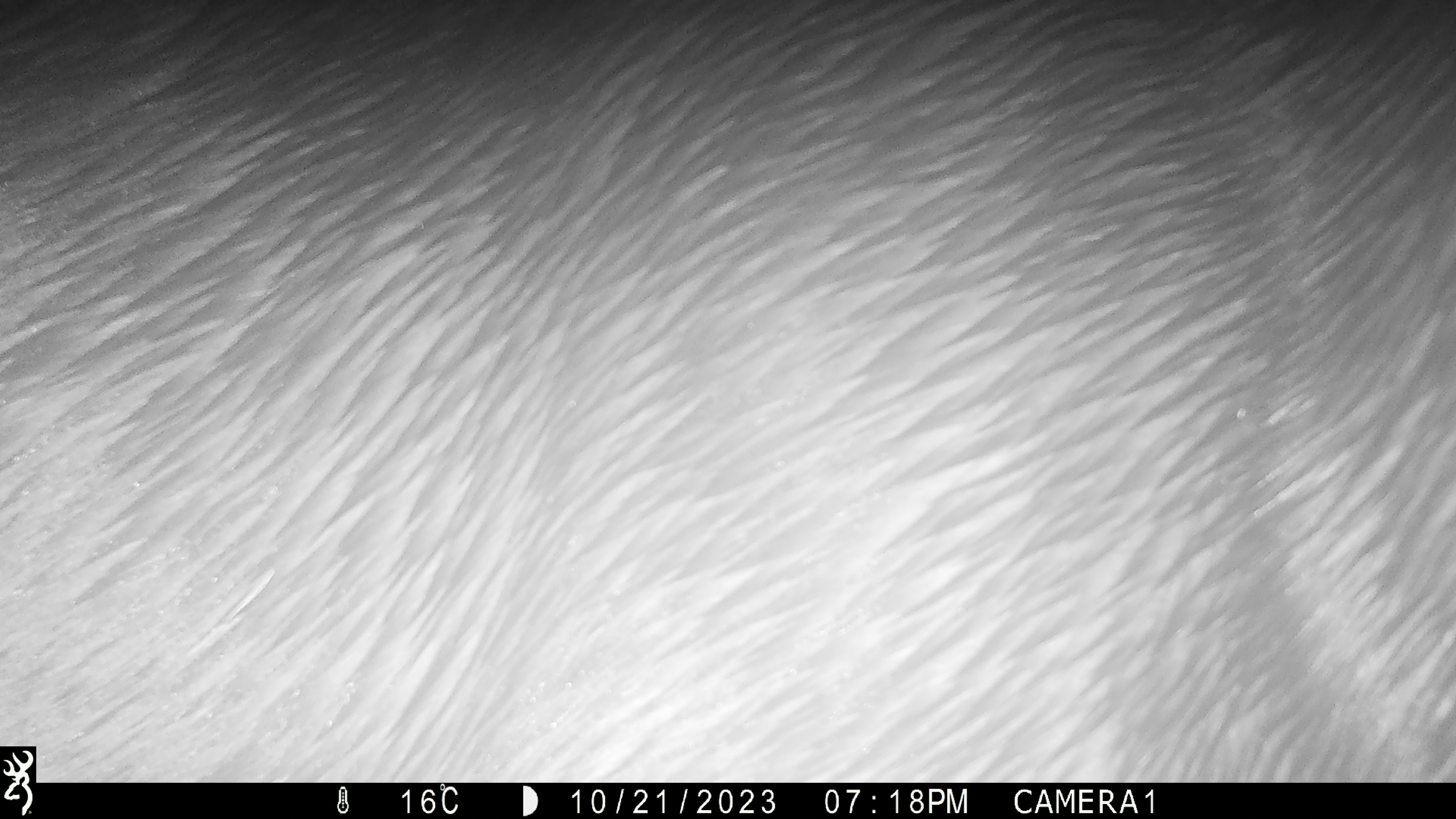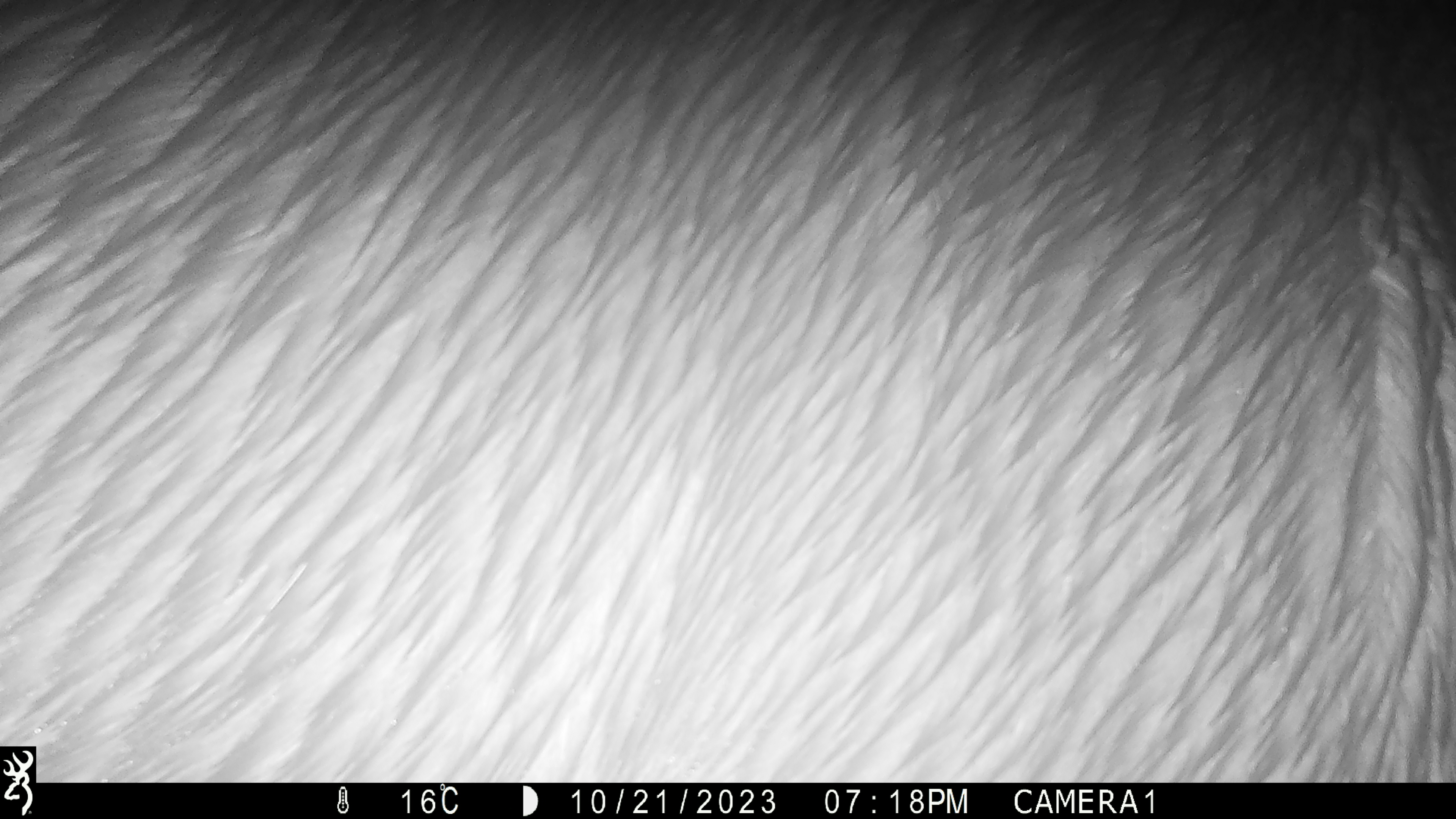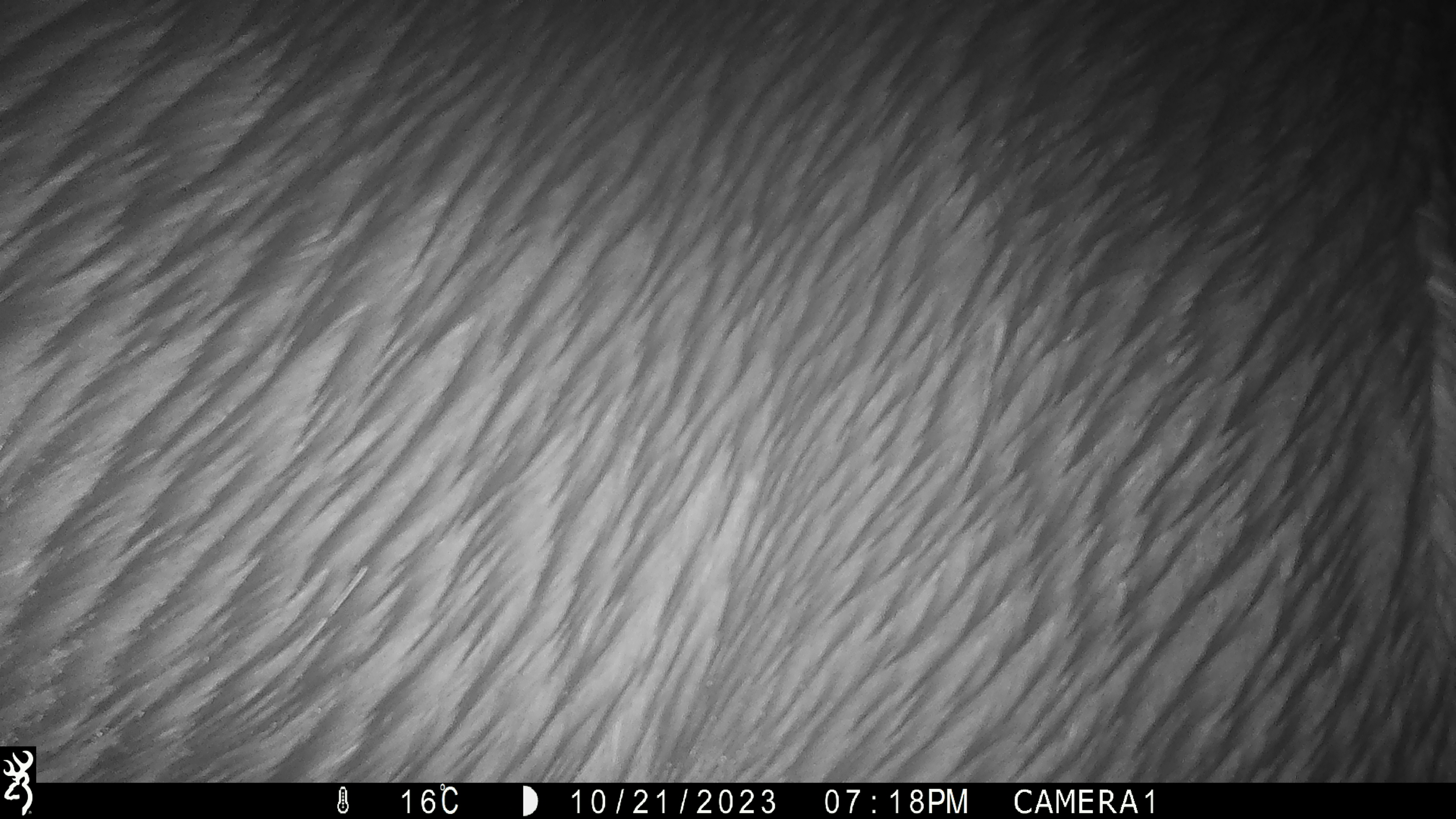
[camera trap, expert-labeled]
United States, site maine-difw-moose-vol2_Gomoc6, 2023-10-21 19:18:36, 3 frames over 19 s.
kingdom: Animalia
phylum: Chordata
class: Mammalia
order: Artiodactyla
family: Cervidae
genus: Alces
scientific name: Alces alces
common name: moose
Moose (Alces alces).